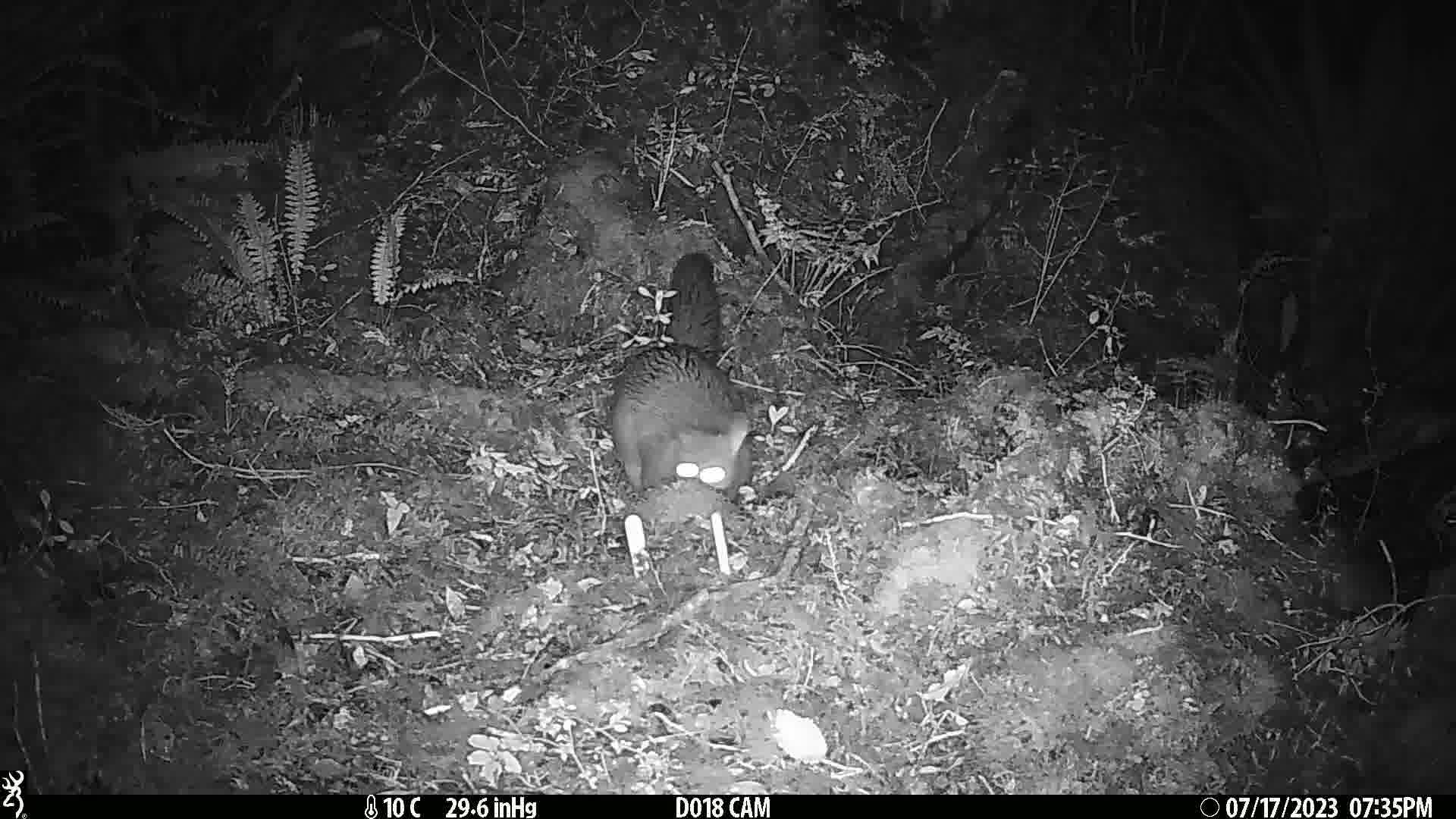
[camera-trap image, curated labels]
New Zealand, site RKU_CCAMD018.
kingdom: Animalia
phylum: Chordata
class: Mammalia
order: Diprotodontia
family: Phalangeridae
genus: Trichosurus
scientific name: Trichosurus vulpecula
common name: common brushtail possum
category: possum